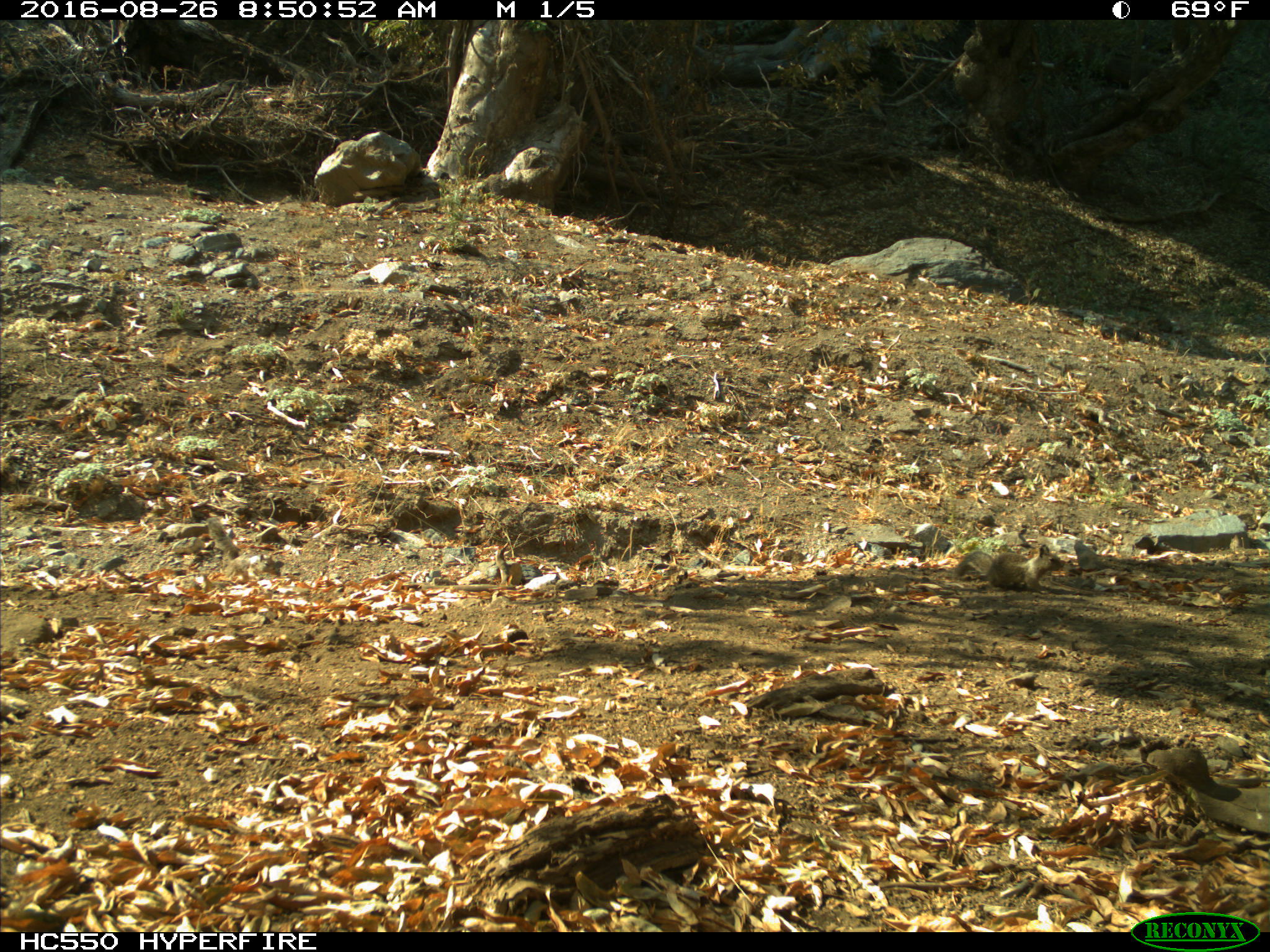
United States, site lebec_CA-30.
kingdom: Animalia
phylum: Chordata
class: Mammalia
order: Rodentia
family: Sciuridae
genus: Otospermophilus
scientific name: Otospermophilus beecheyi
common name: california ground squirrel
Otospermophilus beecheyi (california ground squirrel).